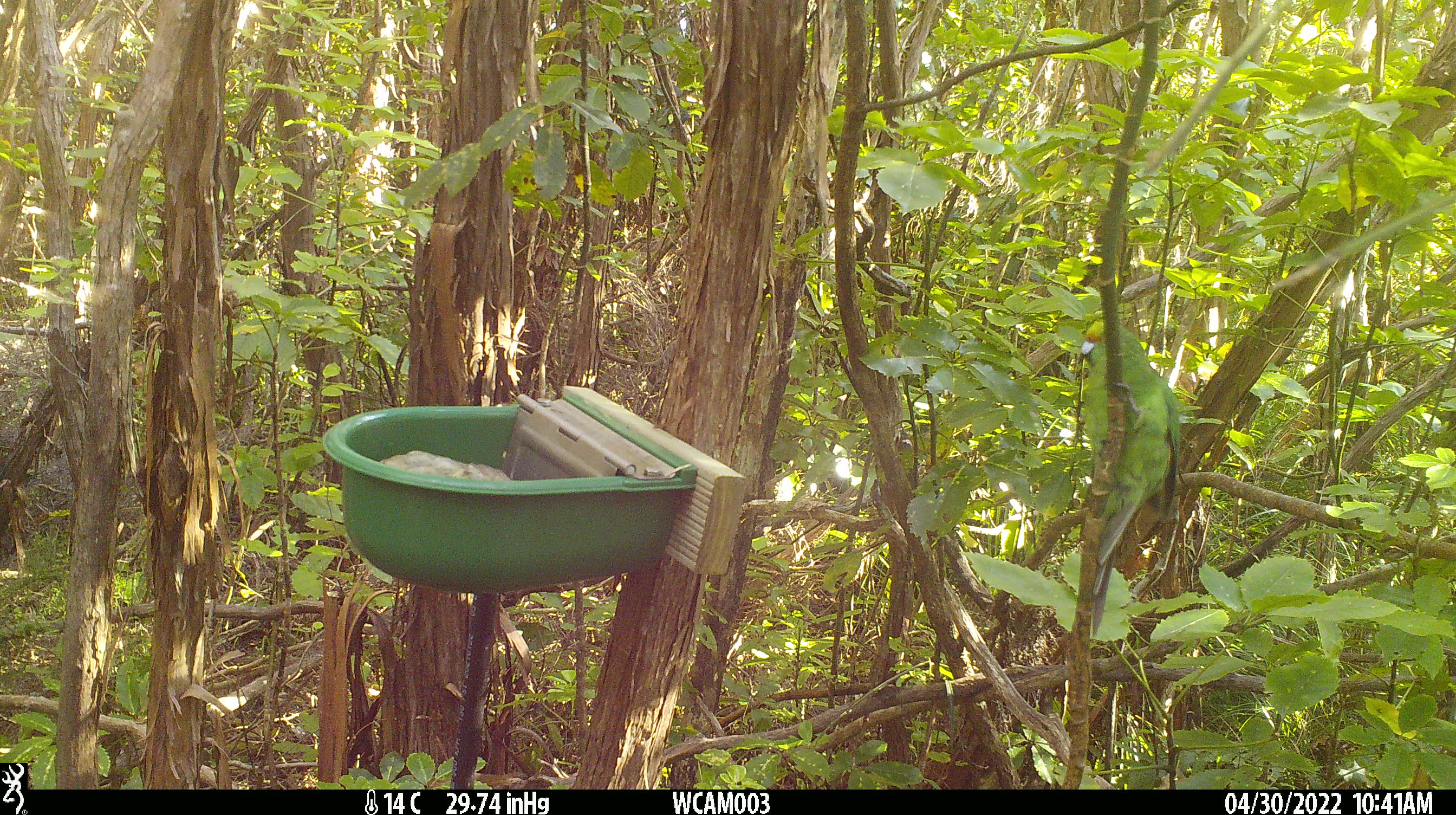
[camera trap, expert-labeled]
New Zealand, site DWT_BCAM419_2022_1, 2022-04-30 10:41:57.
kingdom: Animalia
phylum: Chordata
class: Aves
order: Psittaciformes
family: Psittaculidae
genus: Cyanoramphus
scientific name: Cyanoramphus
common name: parakeet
Parakeet (Cyanoramphus).